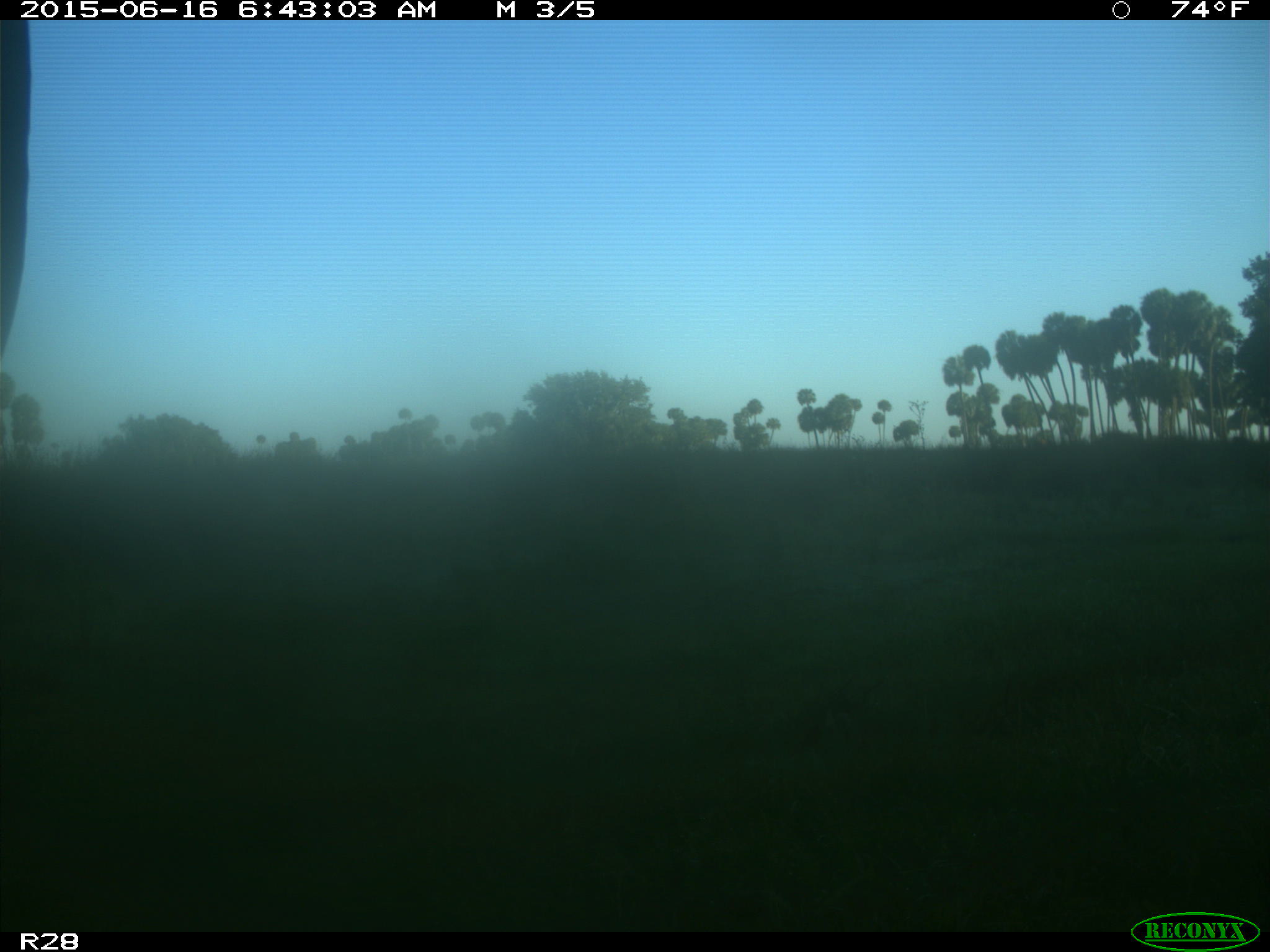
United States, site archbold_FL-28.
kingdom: Animalia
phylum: Chordata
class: Mammalia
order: Artiodactyla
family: Bovidae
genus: Bos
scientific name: Bos taurus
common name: domestic cow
Bos taurus (domestic cow).